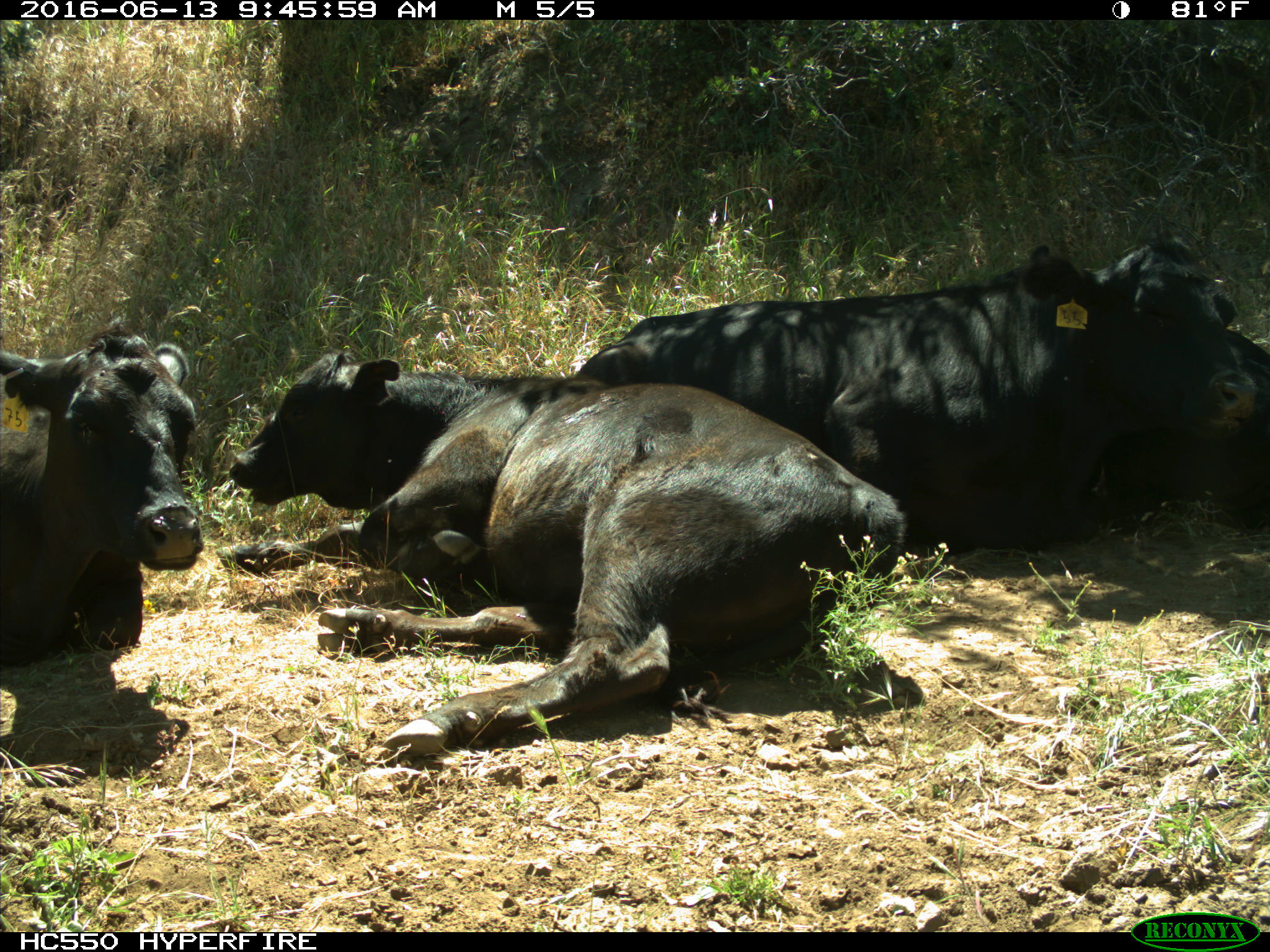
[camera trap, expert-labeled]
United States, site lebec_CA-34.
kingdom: Animalia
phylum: Chordata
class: Mammalia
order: Artiodactyla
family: Bovidae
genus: Bos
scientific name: Bos taurus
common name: domestic cow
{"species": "Bos taurus (domestic cow)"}